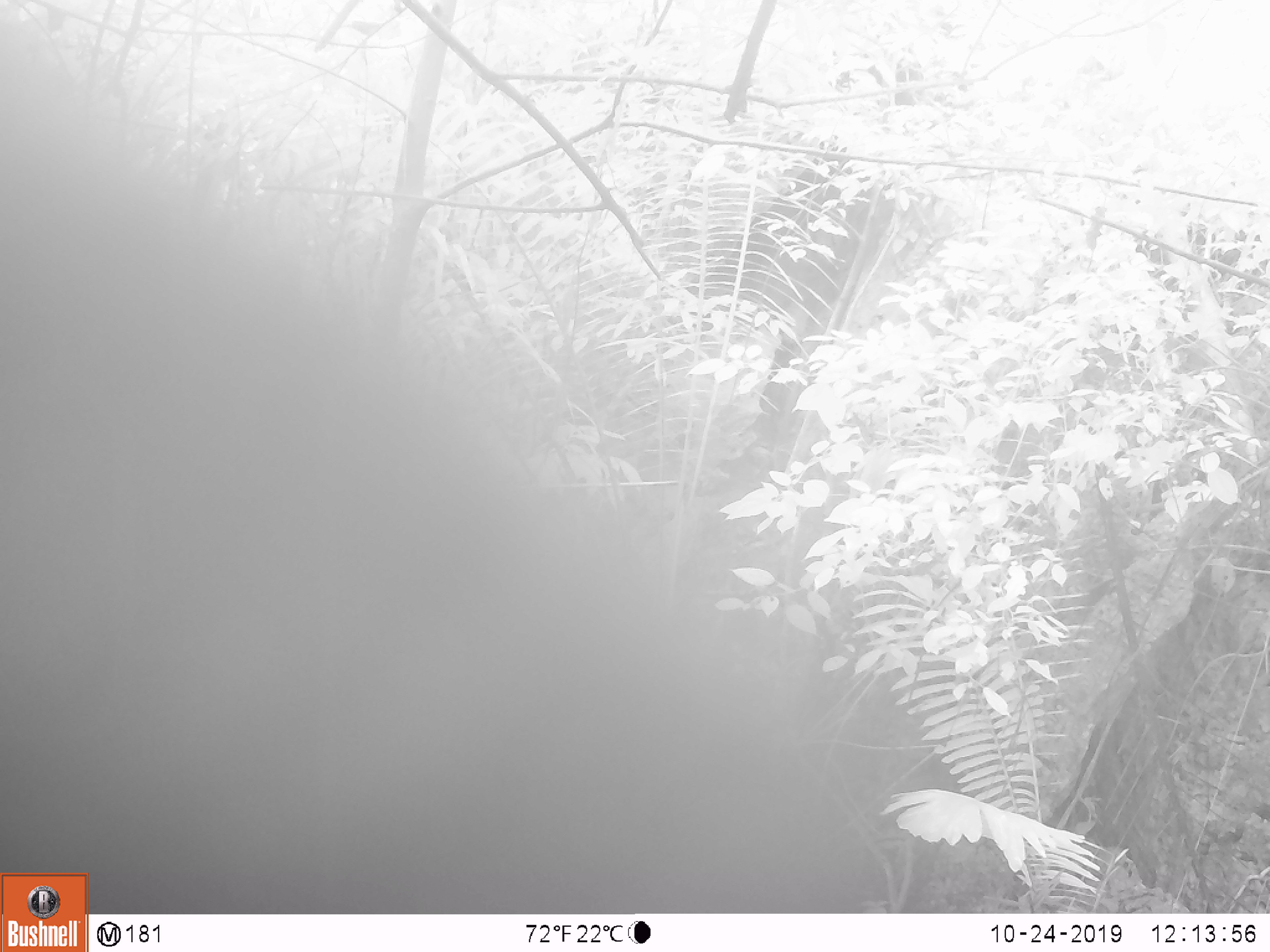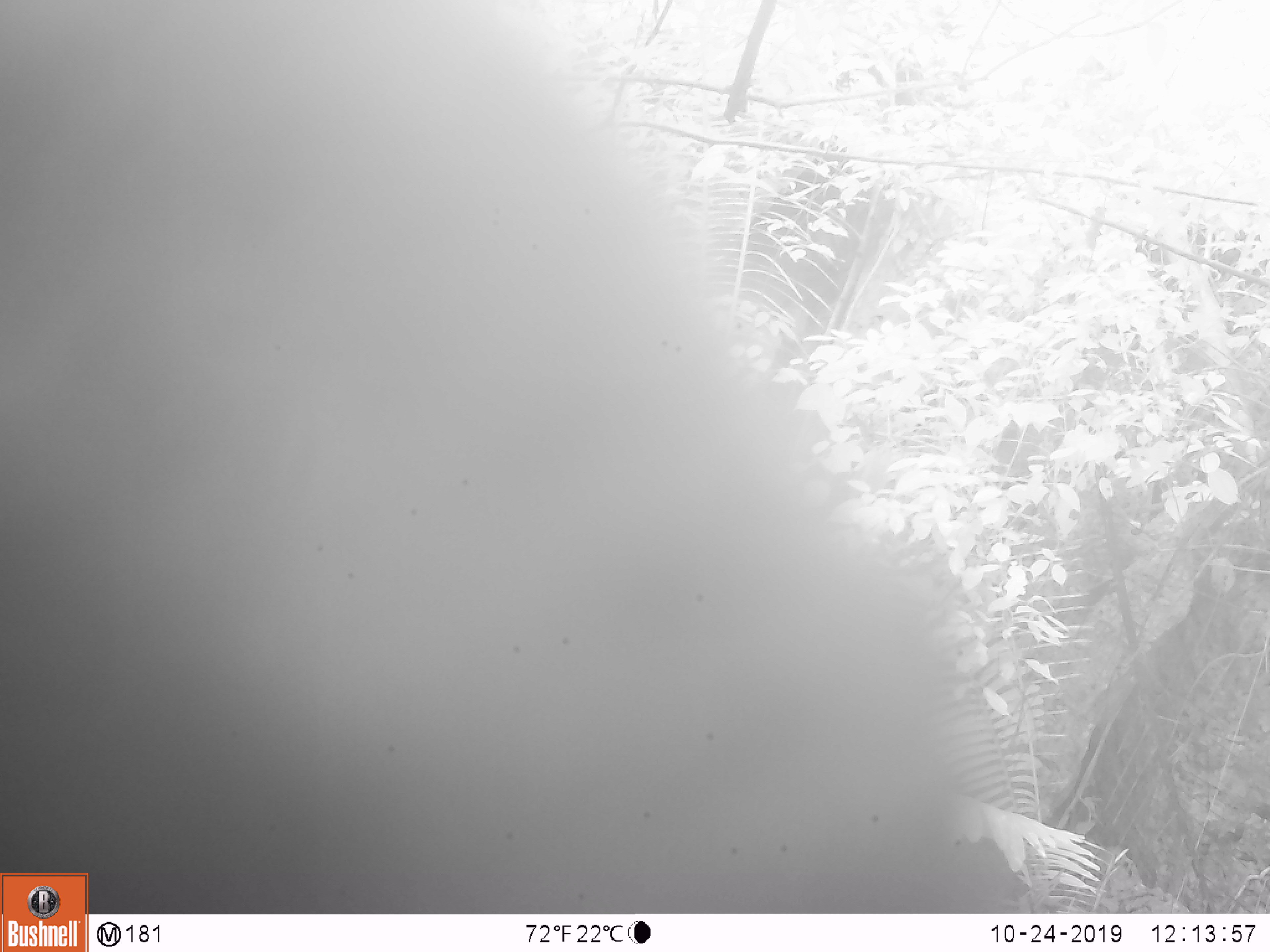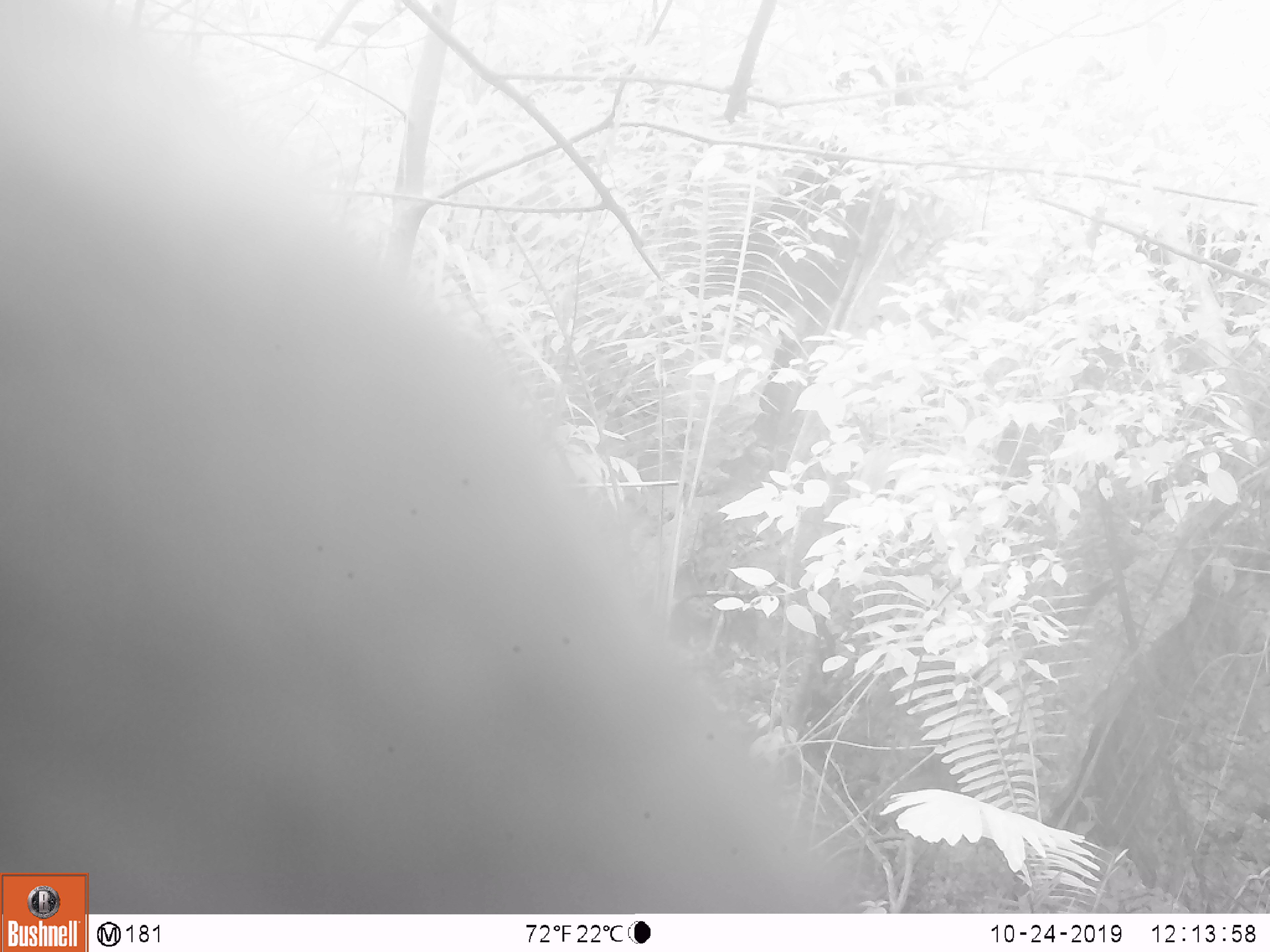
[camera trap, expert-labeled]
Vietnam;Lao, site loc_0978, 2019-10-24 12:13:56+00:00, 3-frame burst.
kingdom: Animalia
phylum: Chordata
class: Mammalia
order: Artiodactyla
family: Bovidae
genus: Capricornis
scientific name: Capricornis sumatraensis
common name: chinese serow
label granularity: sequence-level